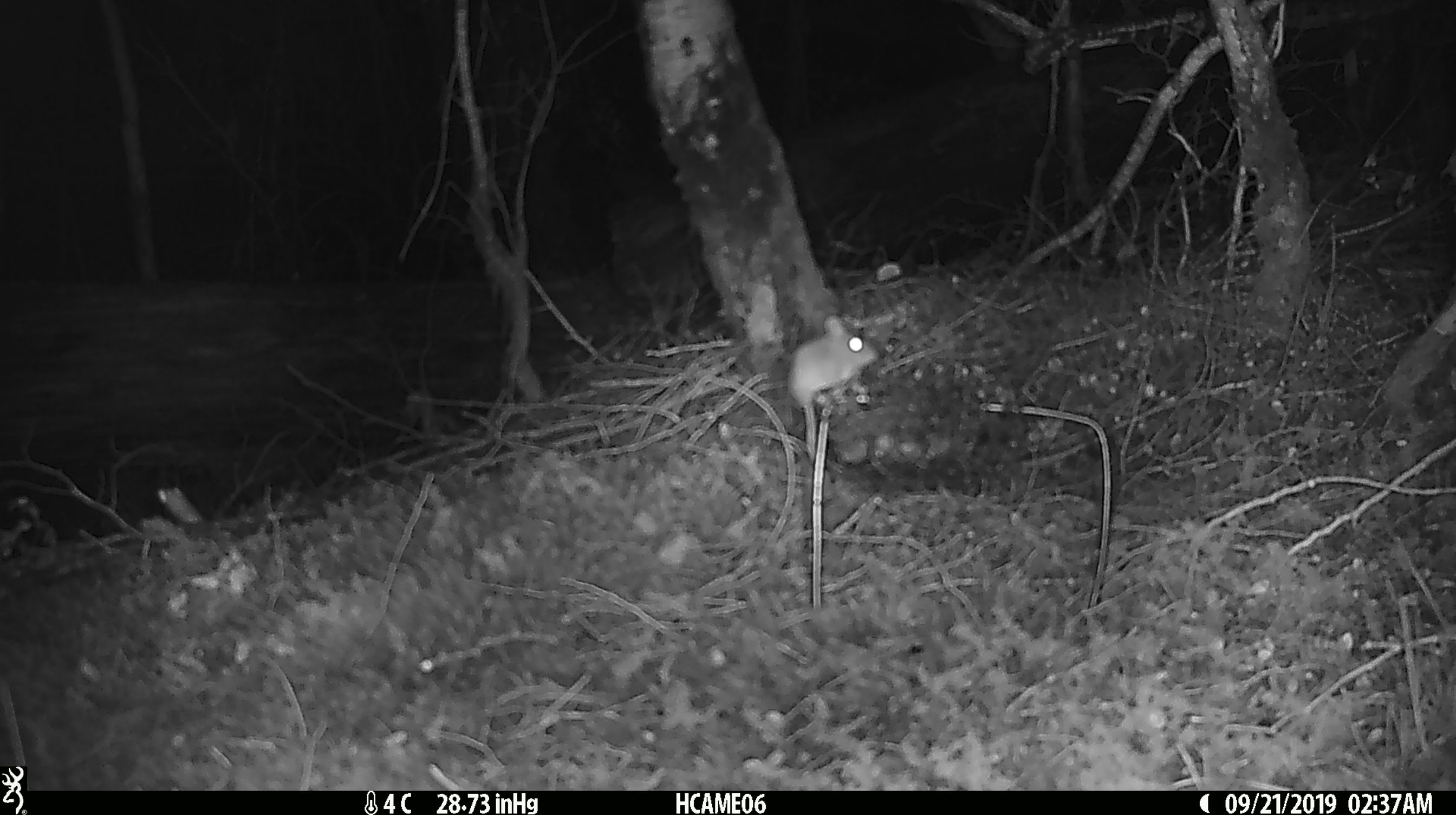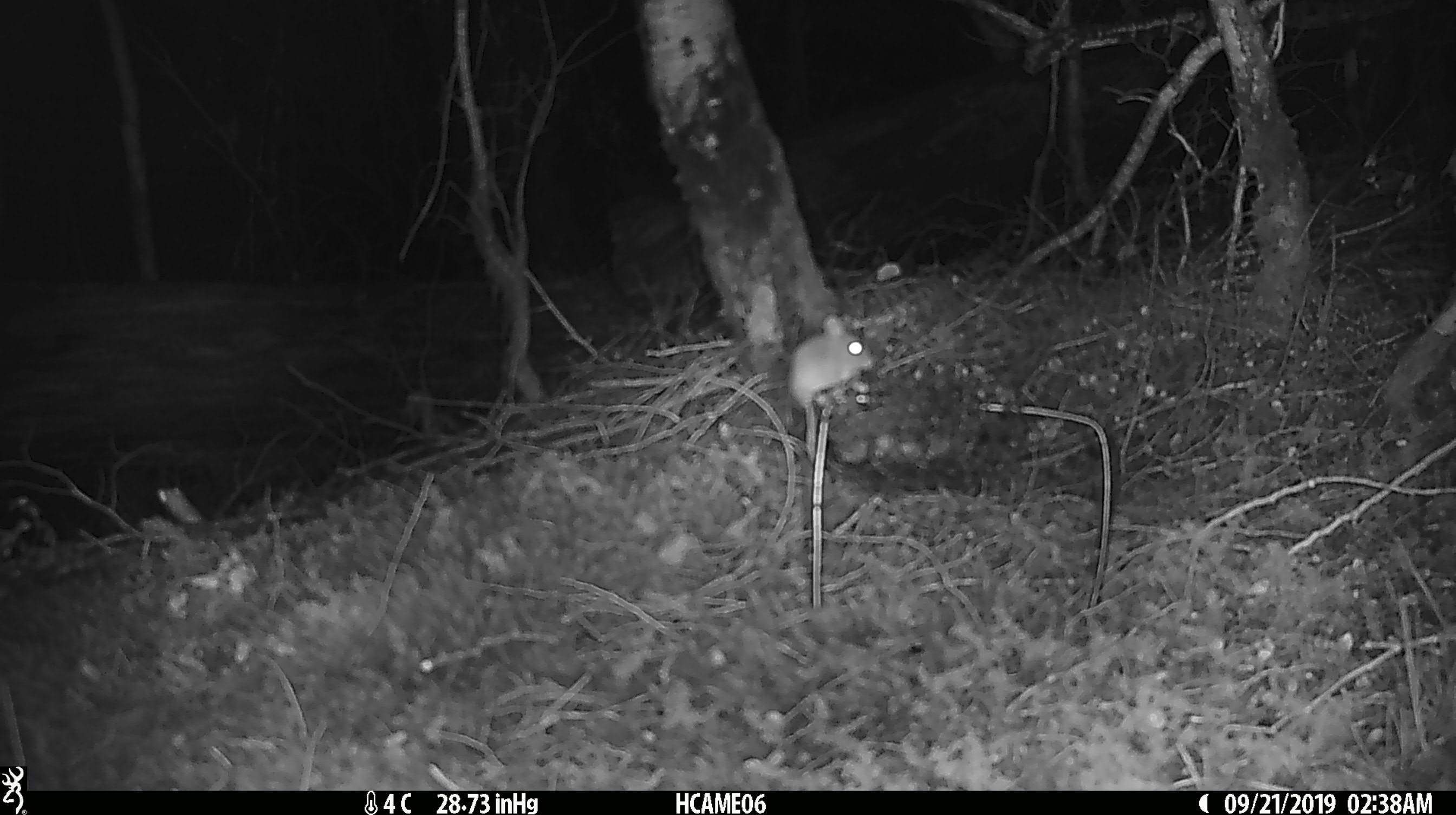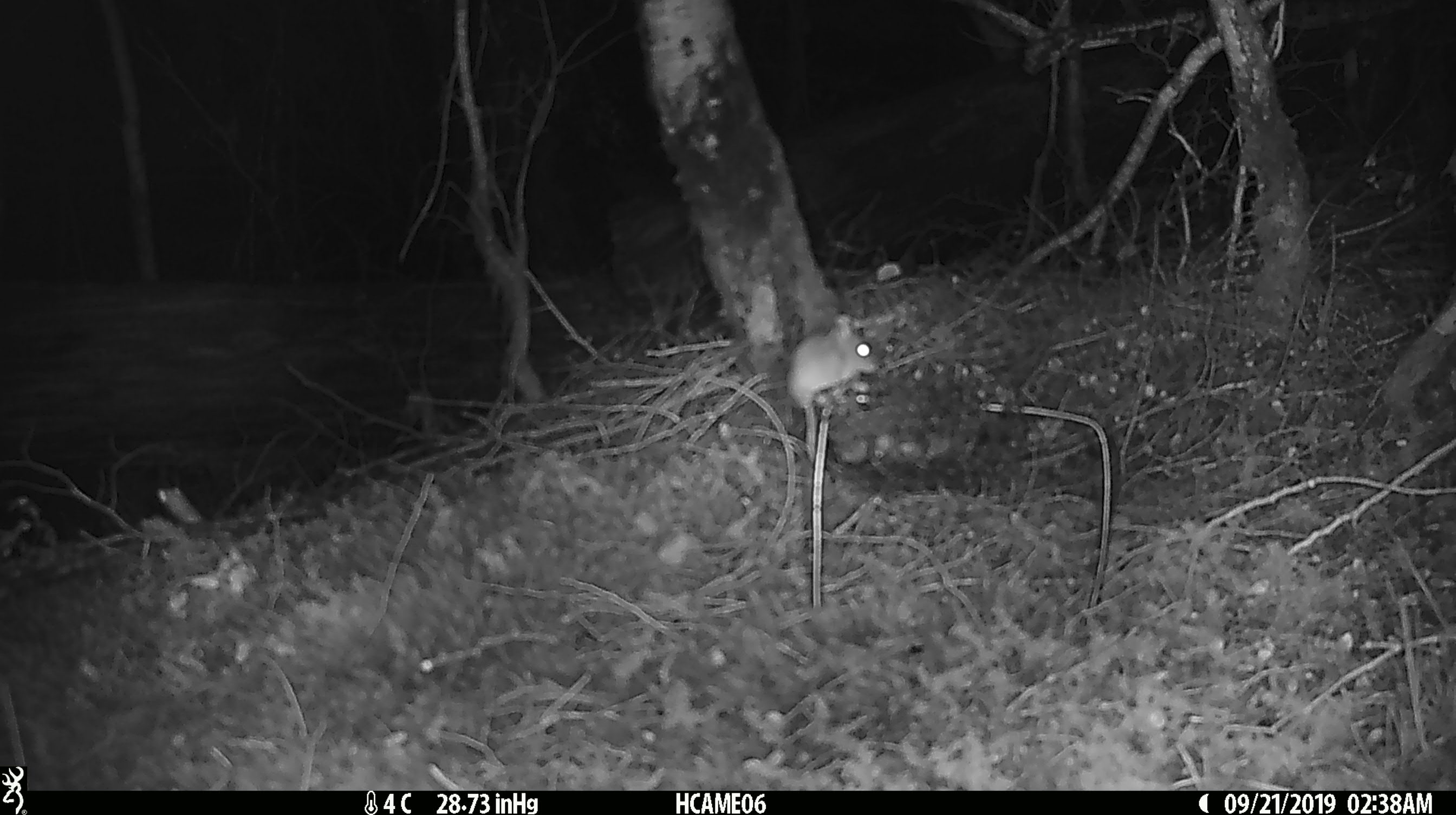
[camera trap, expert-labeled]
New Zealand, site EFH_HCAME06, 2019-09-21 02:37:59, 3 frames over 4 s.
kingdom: Animalia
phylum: Chordata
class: Mammalia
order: Rodentia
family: Muridae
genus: Mus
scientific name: Mus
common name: mouse